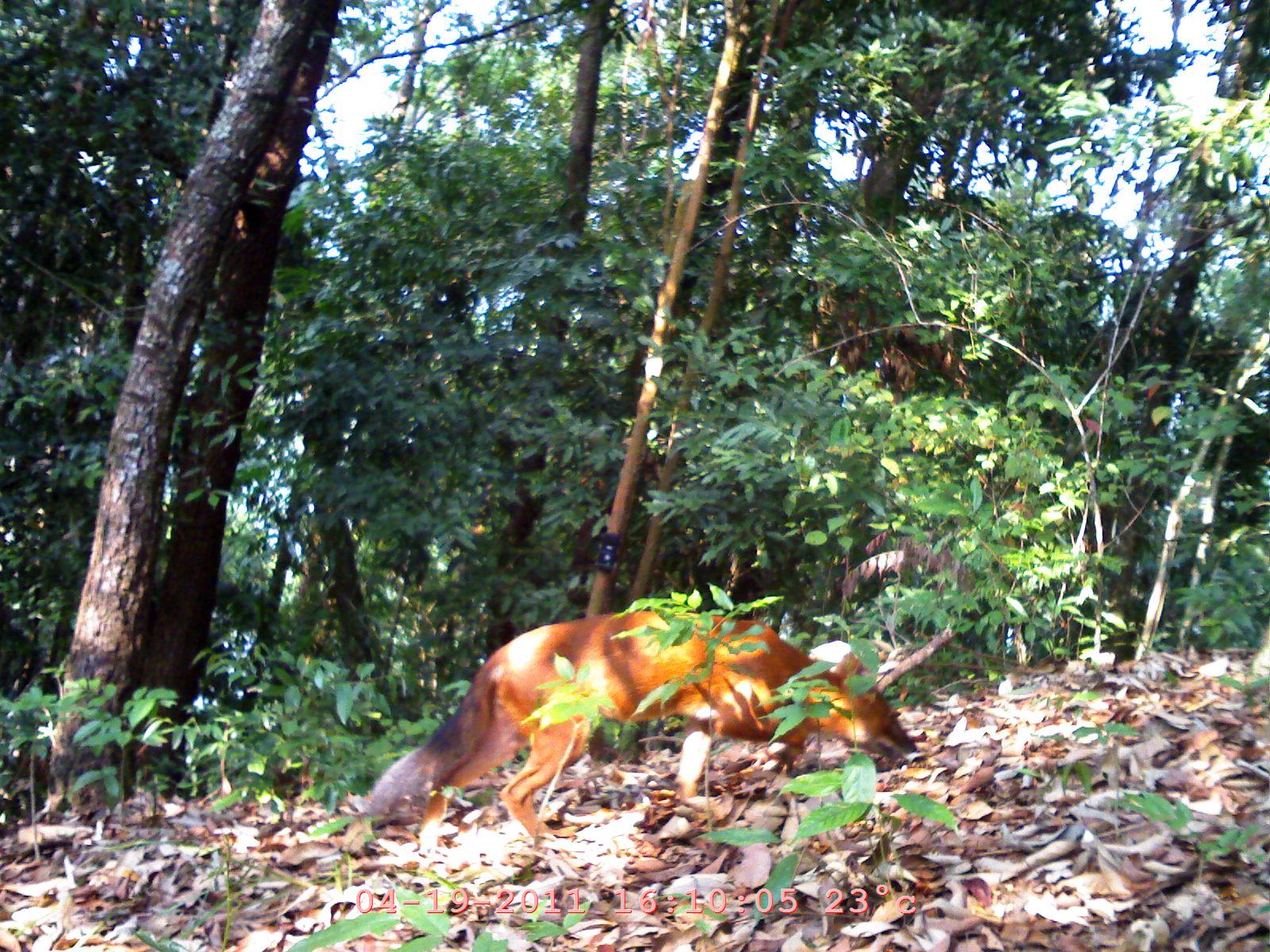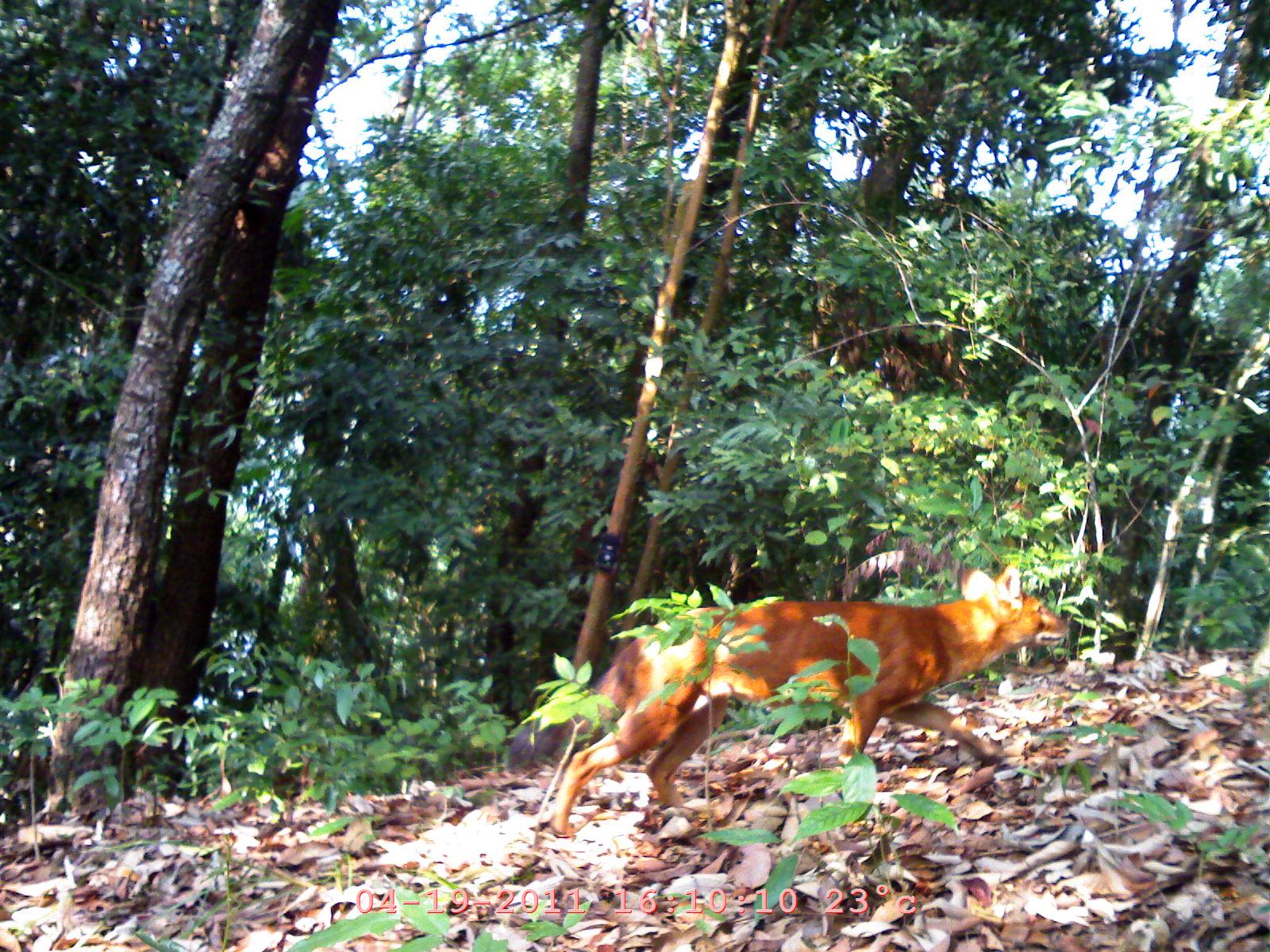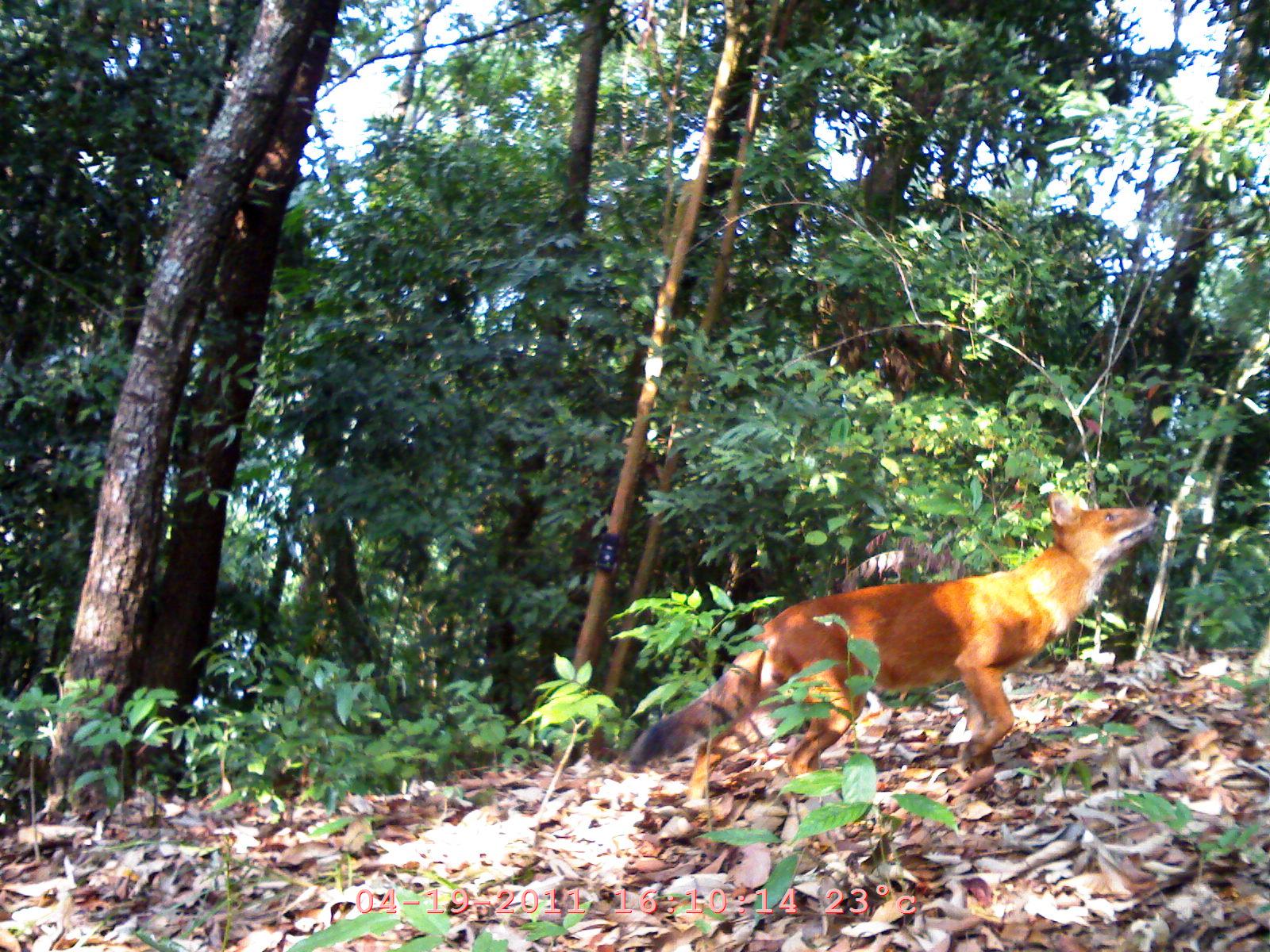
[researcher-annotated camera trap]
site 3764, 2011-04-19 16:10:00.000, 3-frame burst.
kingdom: Animalia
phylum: Chordata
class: Mammalia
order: Carnivora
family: Canidae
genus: Cuon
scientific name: Cuon alpinus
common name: dhole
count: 1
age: adult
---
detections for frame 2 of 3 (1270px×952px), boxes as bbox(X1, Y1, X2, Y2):
cuon alpinus: bbox(501, 562, 1072, 838)